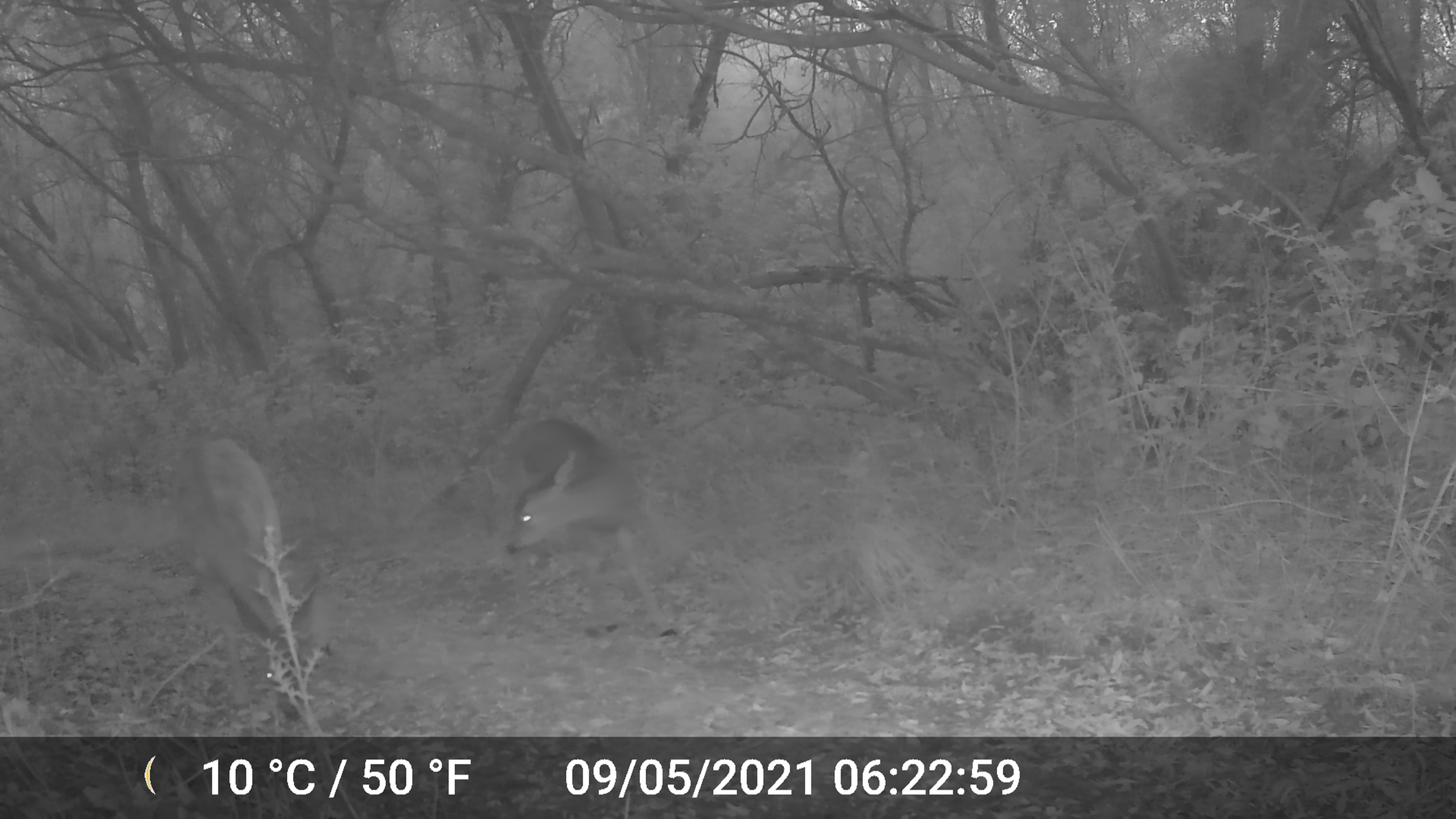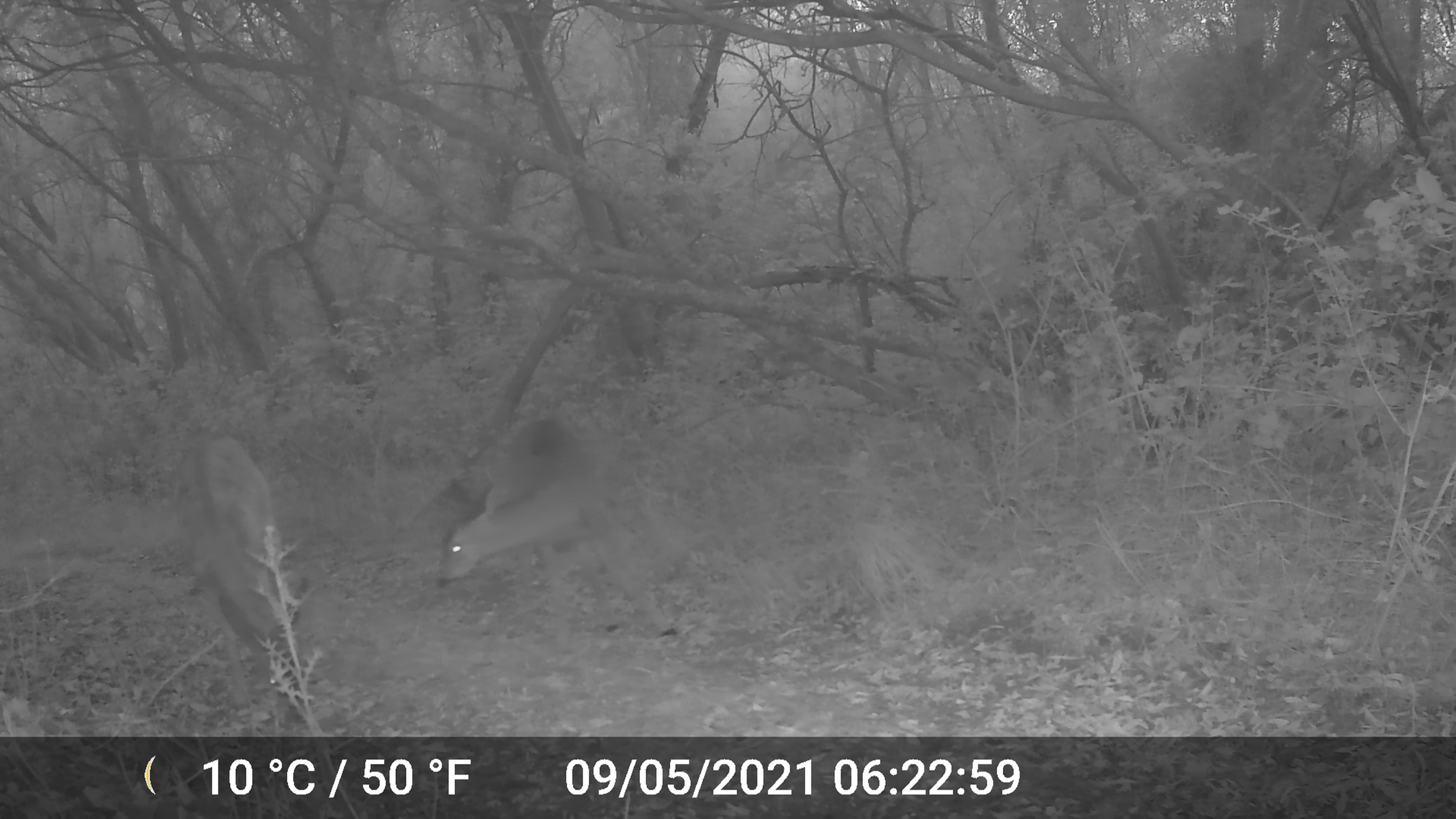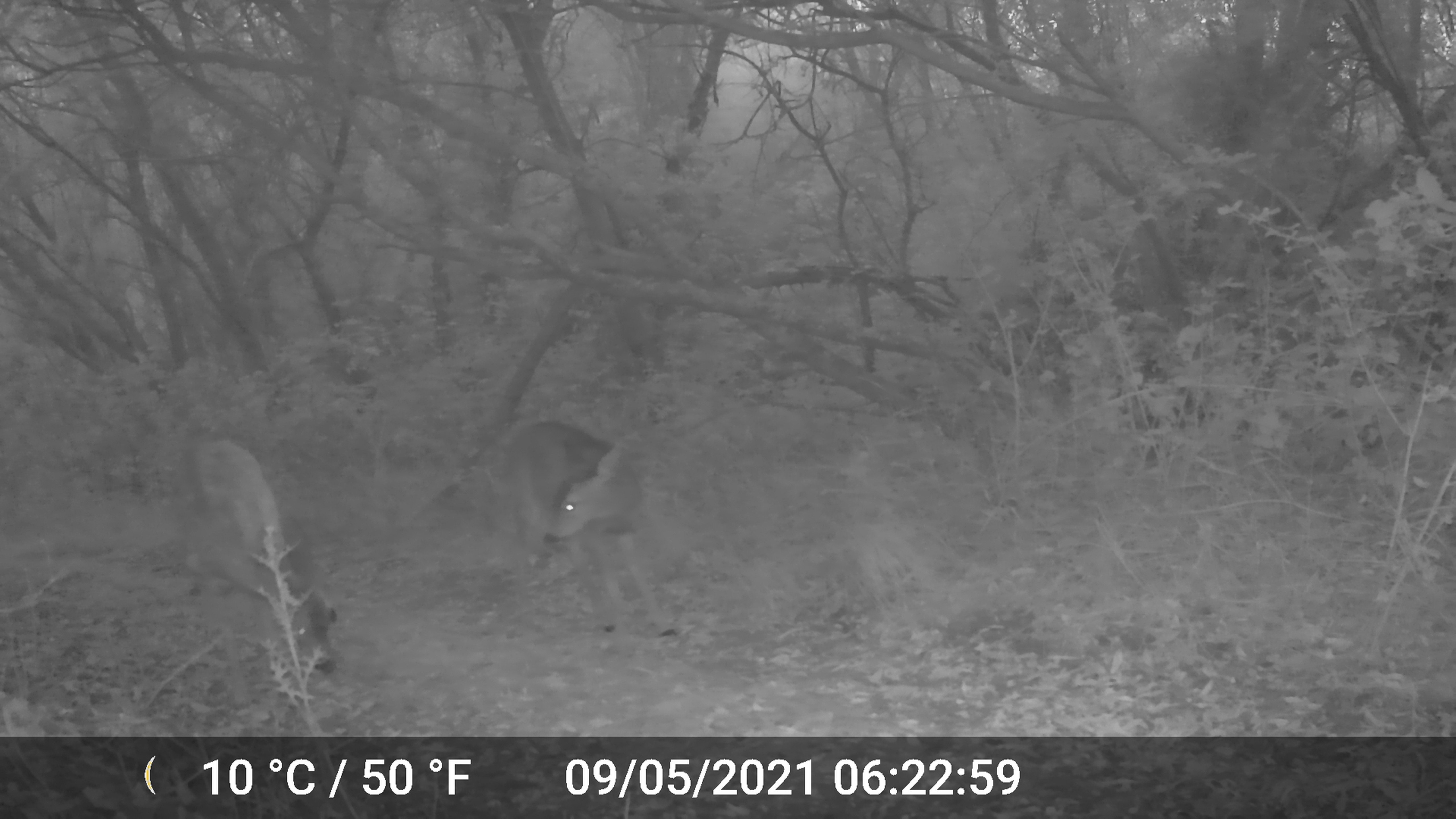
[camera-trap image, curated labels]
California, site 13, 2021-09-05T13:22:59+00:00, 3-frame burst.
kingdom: Animalia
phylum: Chordata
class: Mammalia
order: Artiodactyla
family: Cervidae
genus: Odocoileus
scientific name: Odocoileus hemionus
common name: mule deer